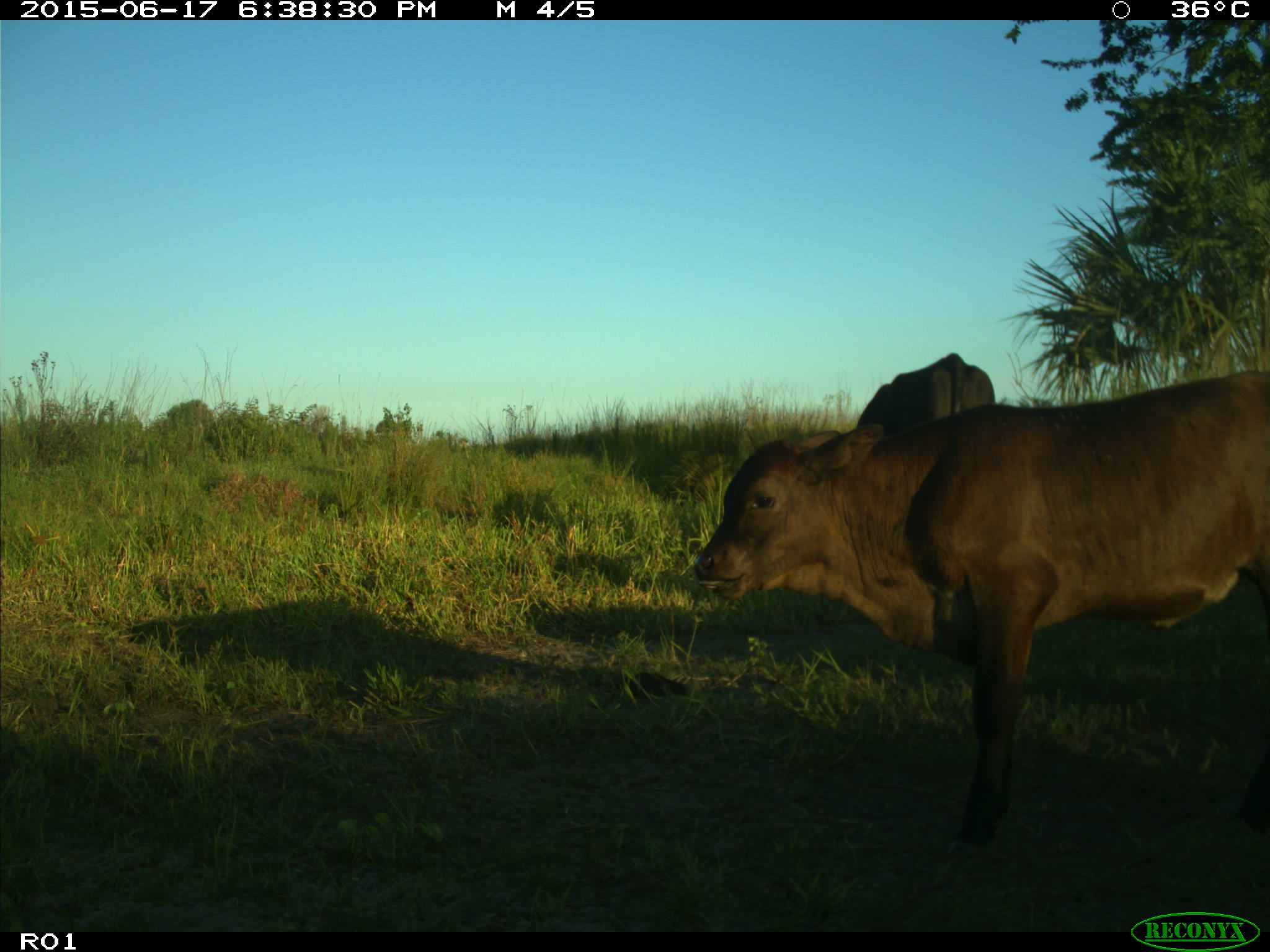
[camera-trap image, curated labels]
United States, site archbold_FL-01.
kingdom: Animalia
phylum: Chordata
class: Mammalia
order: Artiodactyla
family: Bovidae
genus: Bos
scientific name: Bos taurus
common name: domestic cow